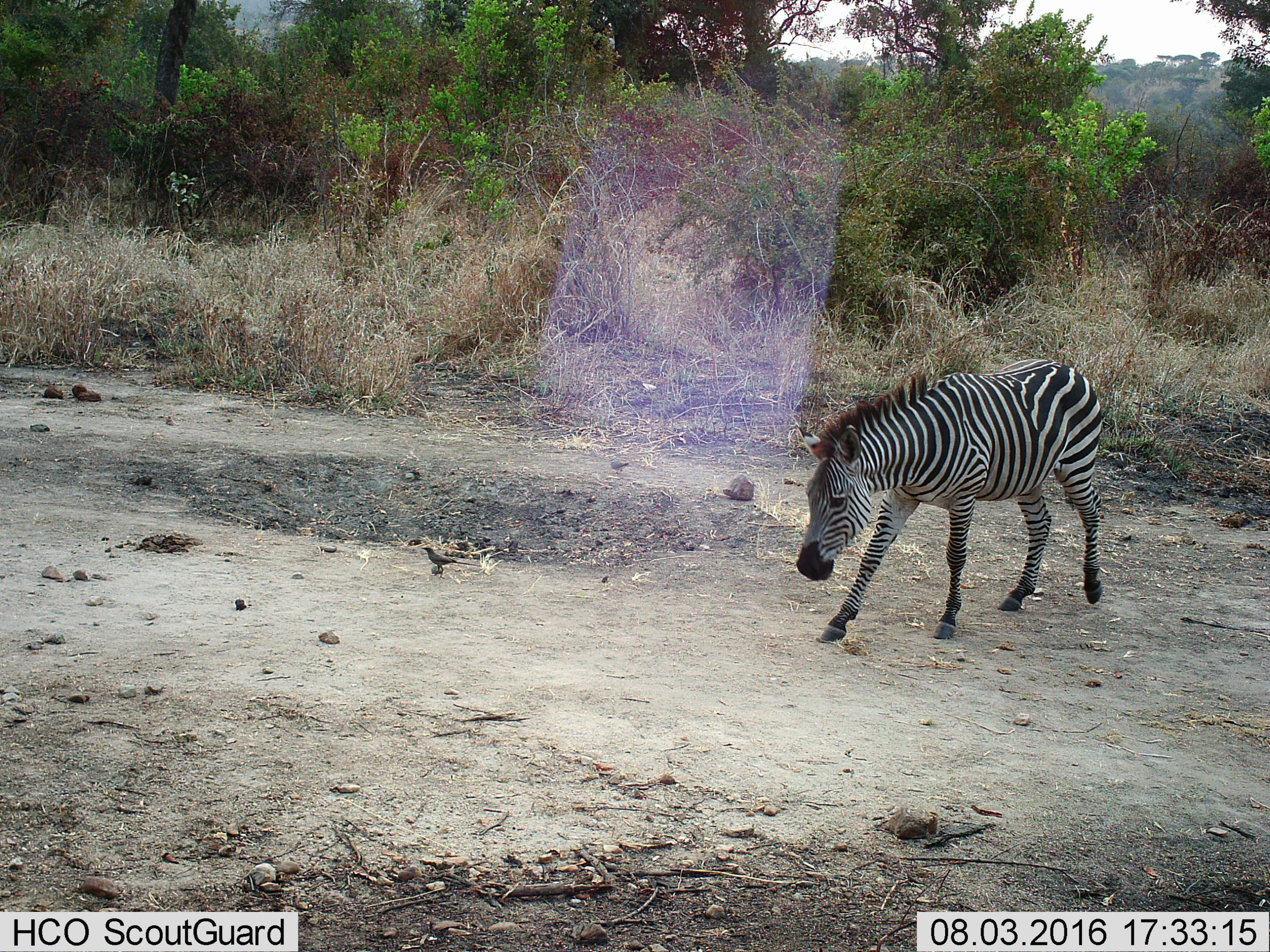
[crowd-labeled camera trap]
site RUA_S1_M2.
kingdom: Animalia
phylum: Chordata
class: Mammalia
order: Perissodactyla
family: Equidae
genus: Equus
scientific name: Equus quagga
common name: plains zebra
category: zebraplains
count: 1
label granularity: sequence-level